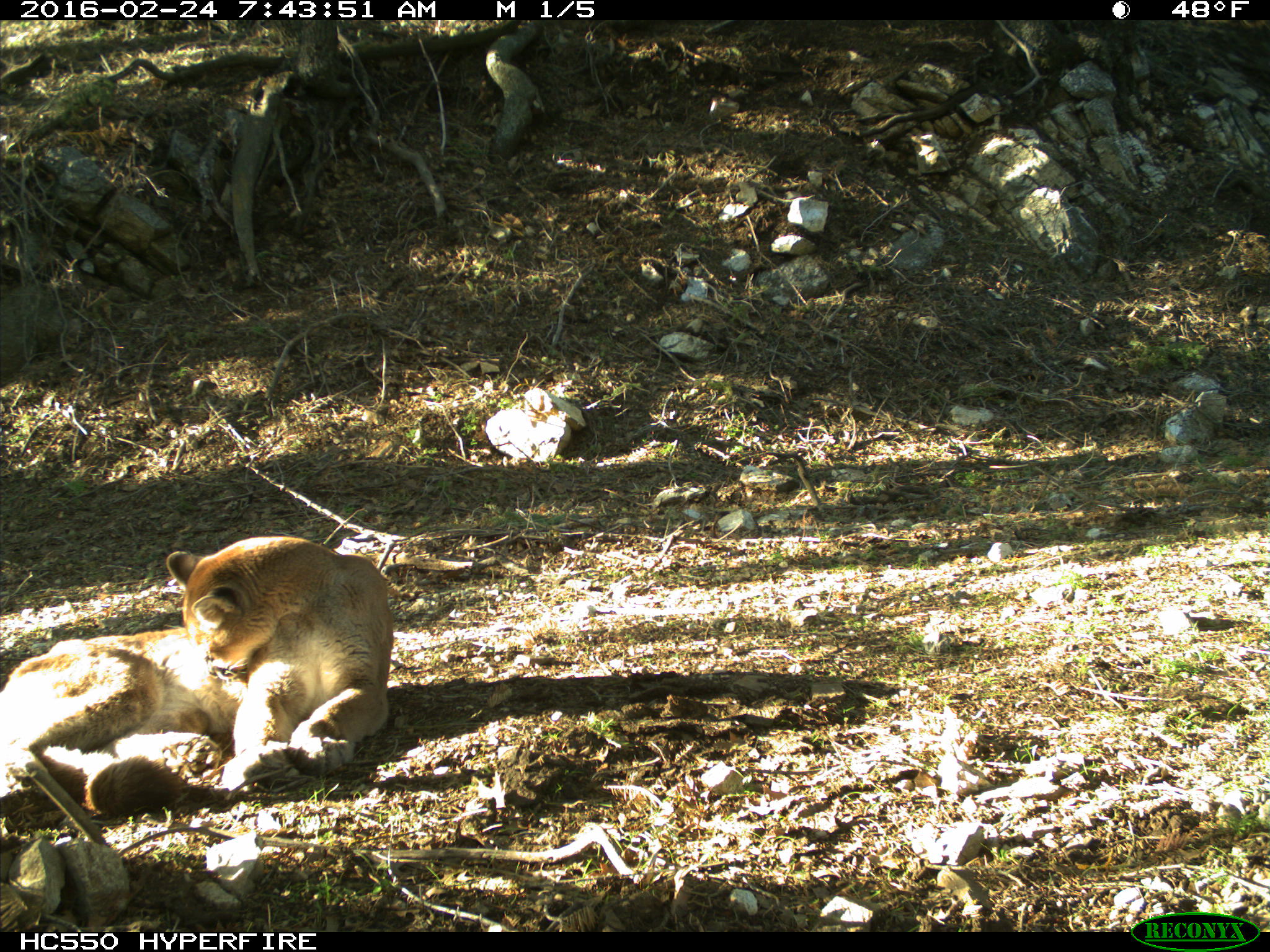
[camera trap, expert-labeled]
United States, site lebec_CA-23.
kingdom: Animalia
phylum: Chordata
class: Mammalia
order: Carnivora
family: Felidae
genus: Puma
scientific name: Puma concolor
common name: mountain lion